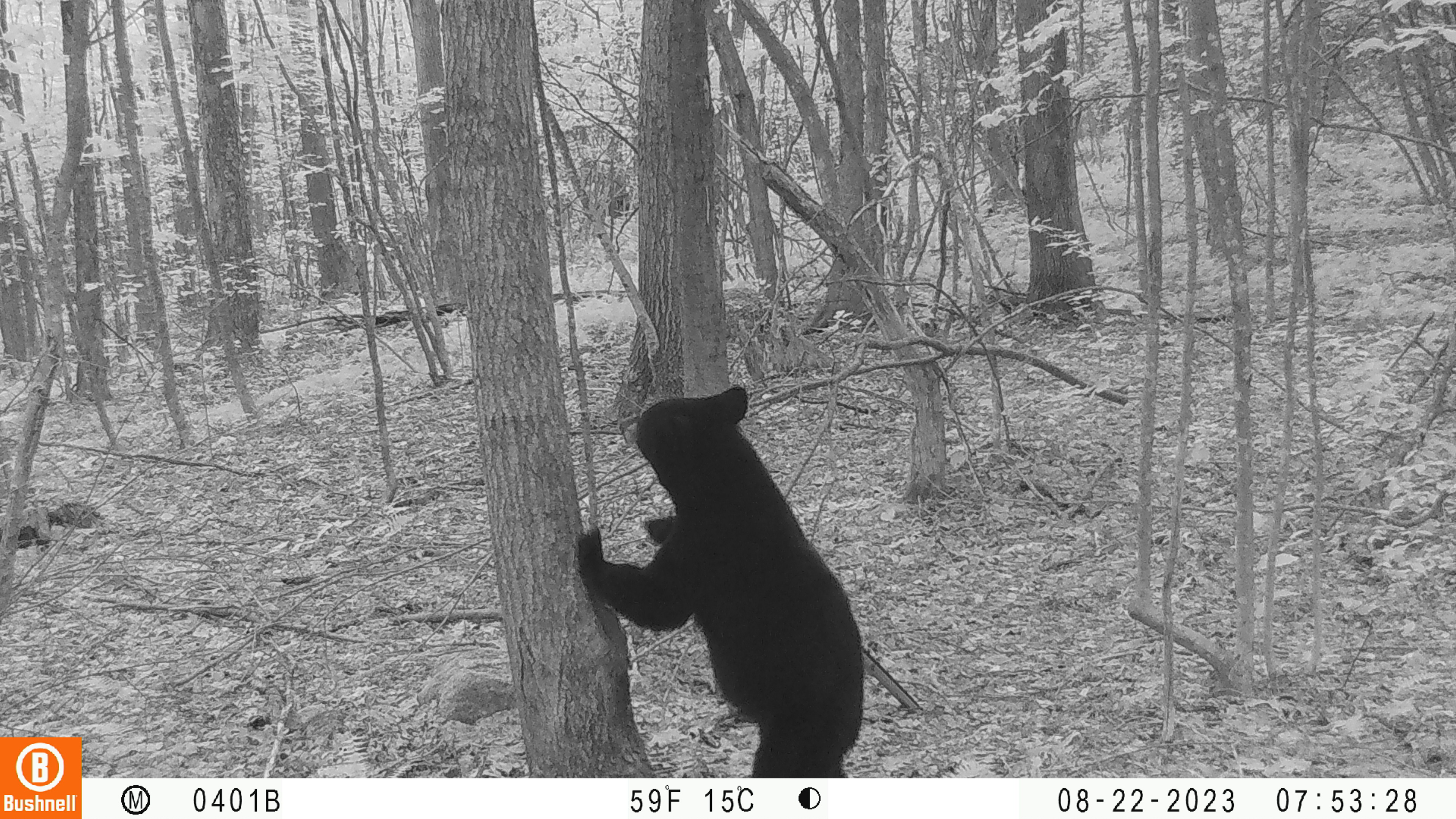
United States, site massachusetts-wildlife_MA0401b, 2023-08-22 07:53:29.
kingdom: Animalia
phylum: Chordata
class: Mammalia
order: Carnivora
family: Ursidae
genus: Ursus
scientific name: Ursus americanus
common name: black bear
Black bear (Ursus americanus).